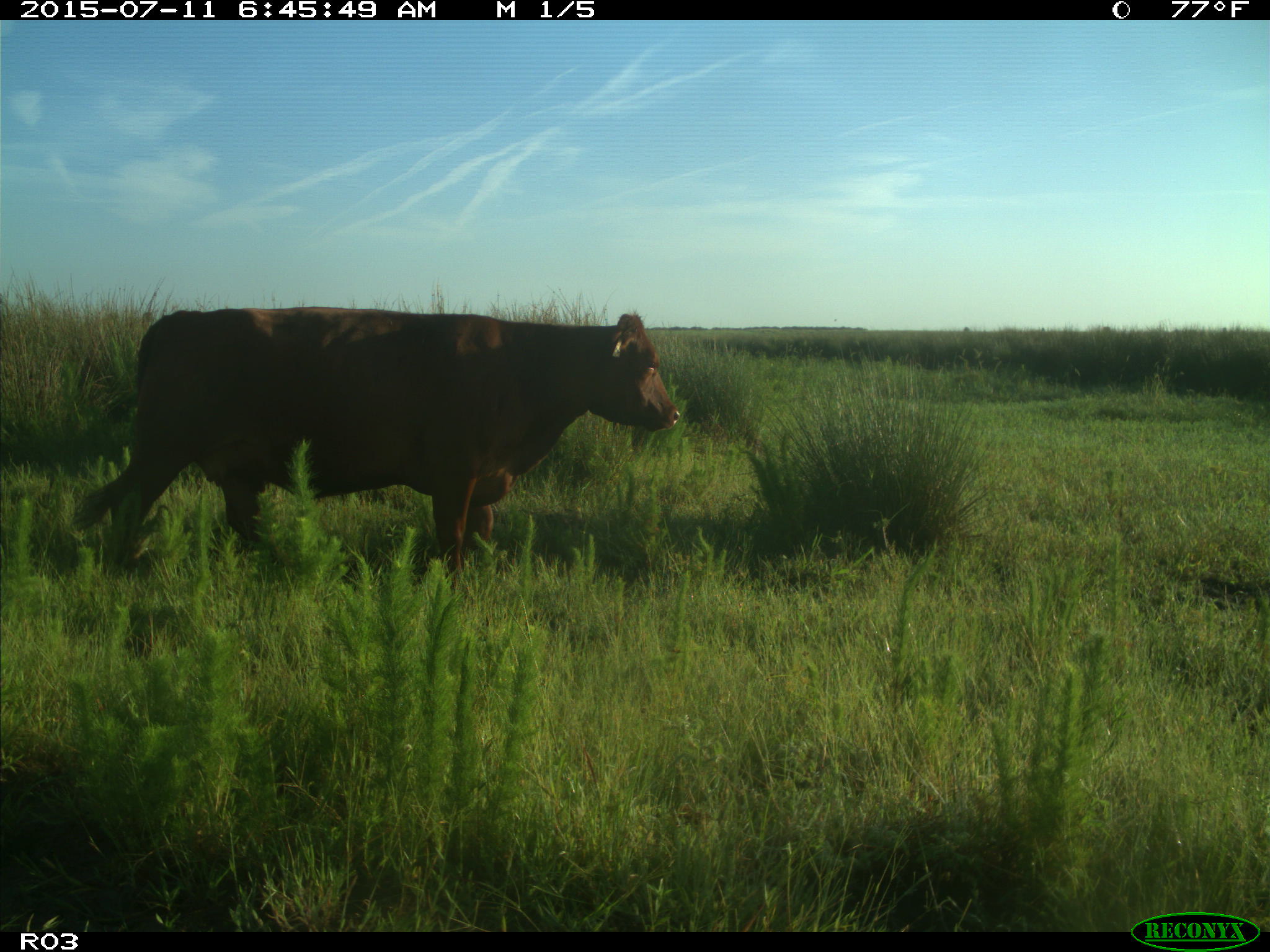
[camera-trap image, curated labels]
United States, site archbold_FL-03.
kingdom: Animalia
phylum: Chordata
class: Mammalia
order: Artiodactyla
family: Bovidae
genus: Bos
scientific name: Bos taurus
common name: domestic cow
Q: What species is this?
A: Bos taurus (domestic cow).